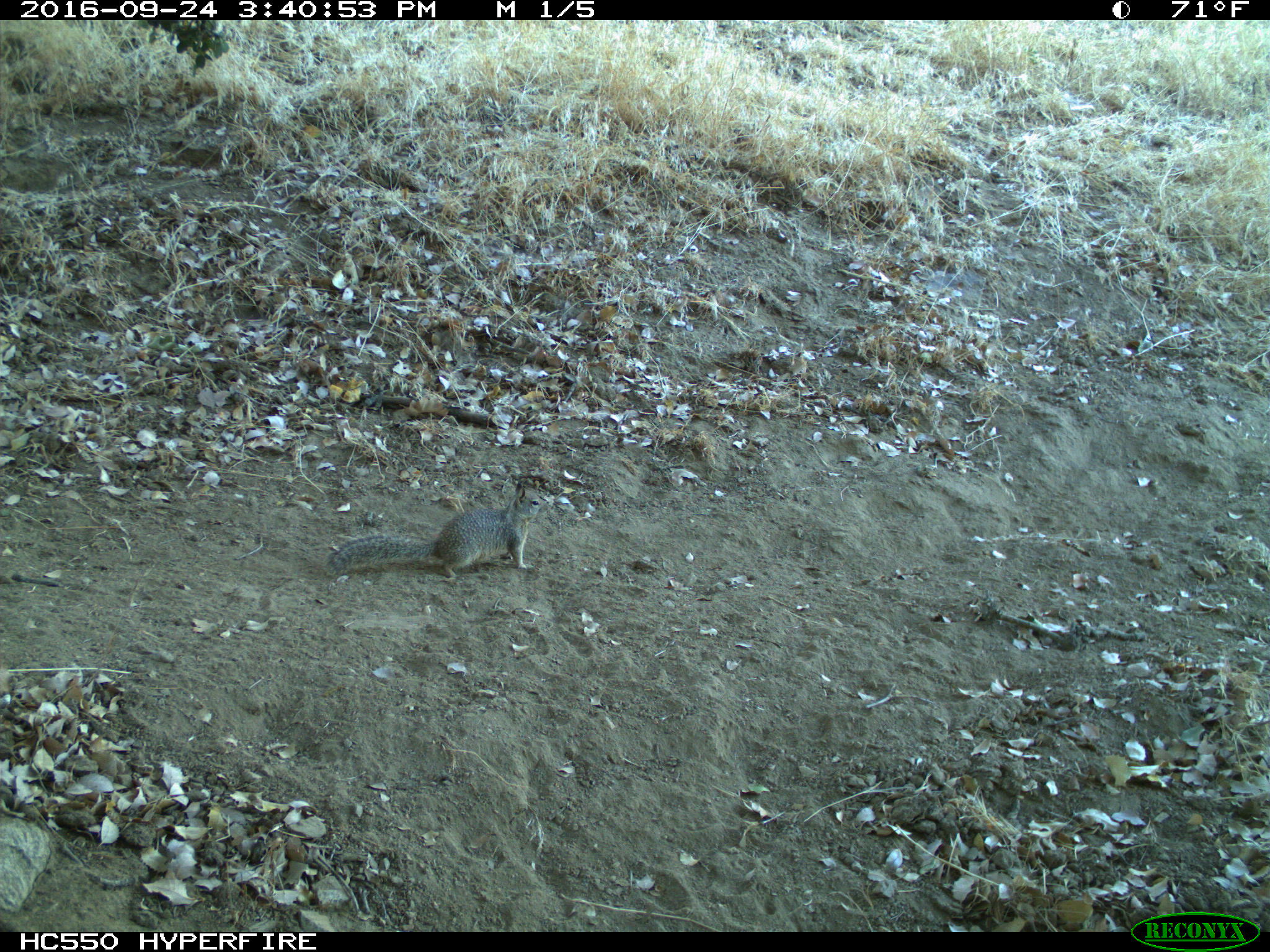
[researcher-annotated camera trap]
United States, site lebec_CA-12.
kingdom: Animalia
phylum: Chordata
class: Mammalia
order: Rodentia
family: Sciuridae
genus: Otospermophilus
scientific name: Otospermophilus beecheyi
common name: california ground squirrel